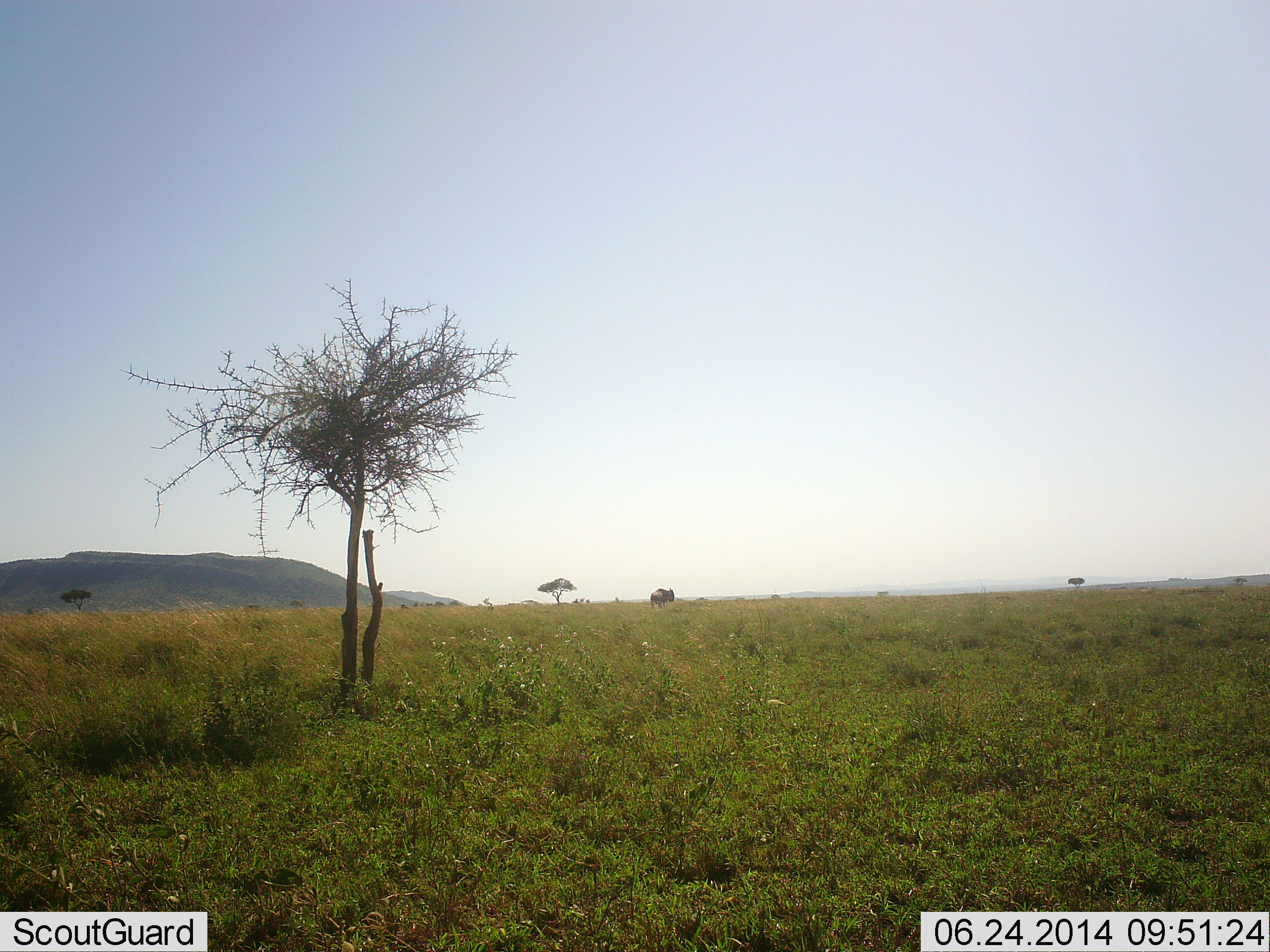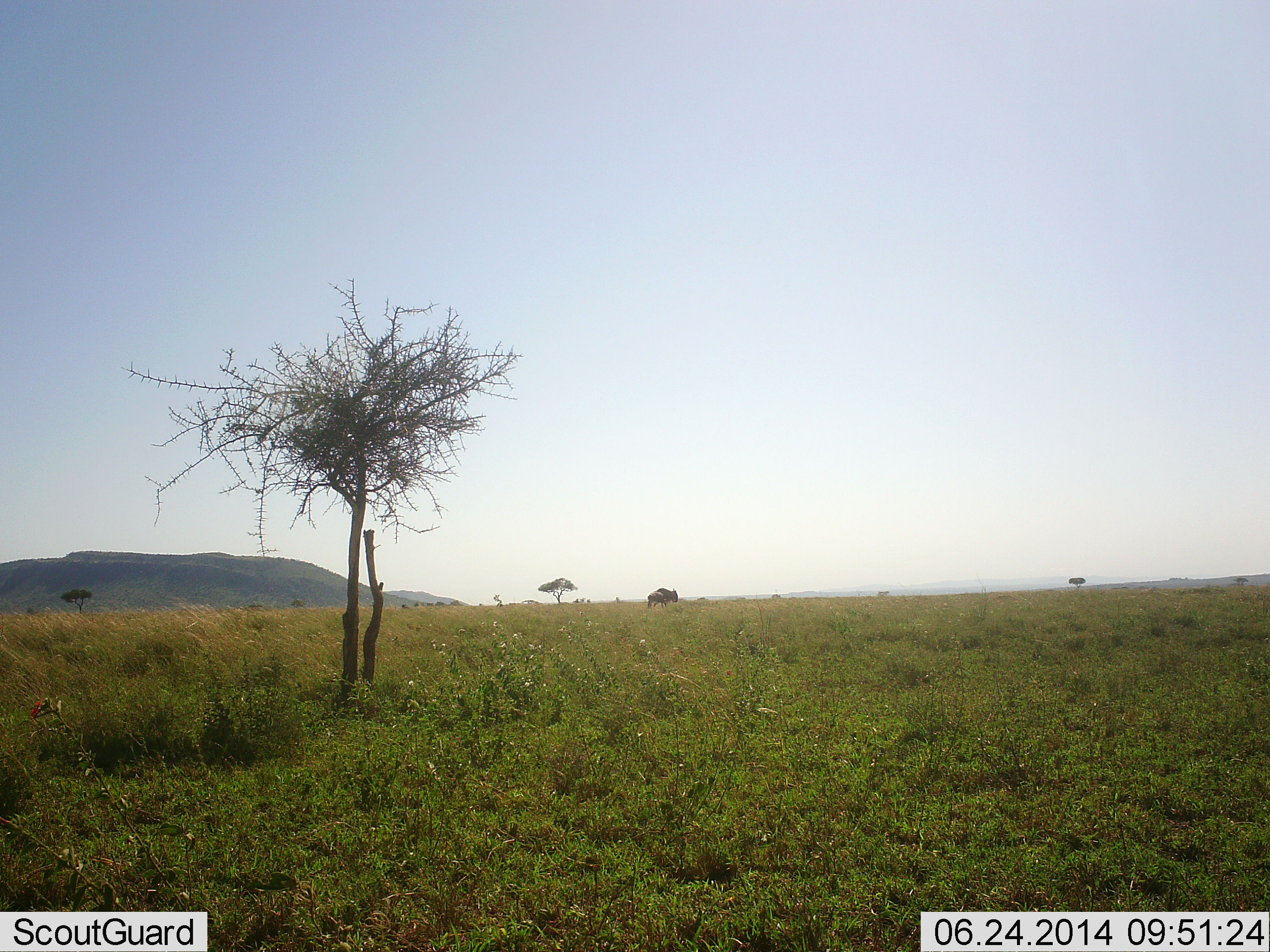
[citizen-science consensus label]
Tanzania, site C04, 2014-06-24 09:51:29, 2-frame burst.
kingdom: Animalia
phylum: Chordata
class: Mammalia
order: Artiodactyla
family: Bovidae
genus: Connochaetes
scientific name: Connochaetes taurinus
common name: blue wildebeest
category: wildebeest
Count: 1.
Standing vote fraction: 82%.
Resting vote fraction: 0%.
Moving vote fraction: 18%.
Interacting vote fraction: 0%.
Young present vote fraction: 0%.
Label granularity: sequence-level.